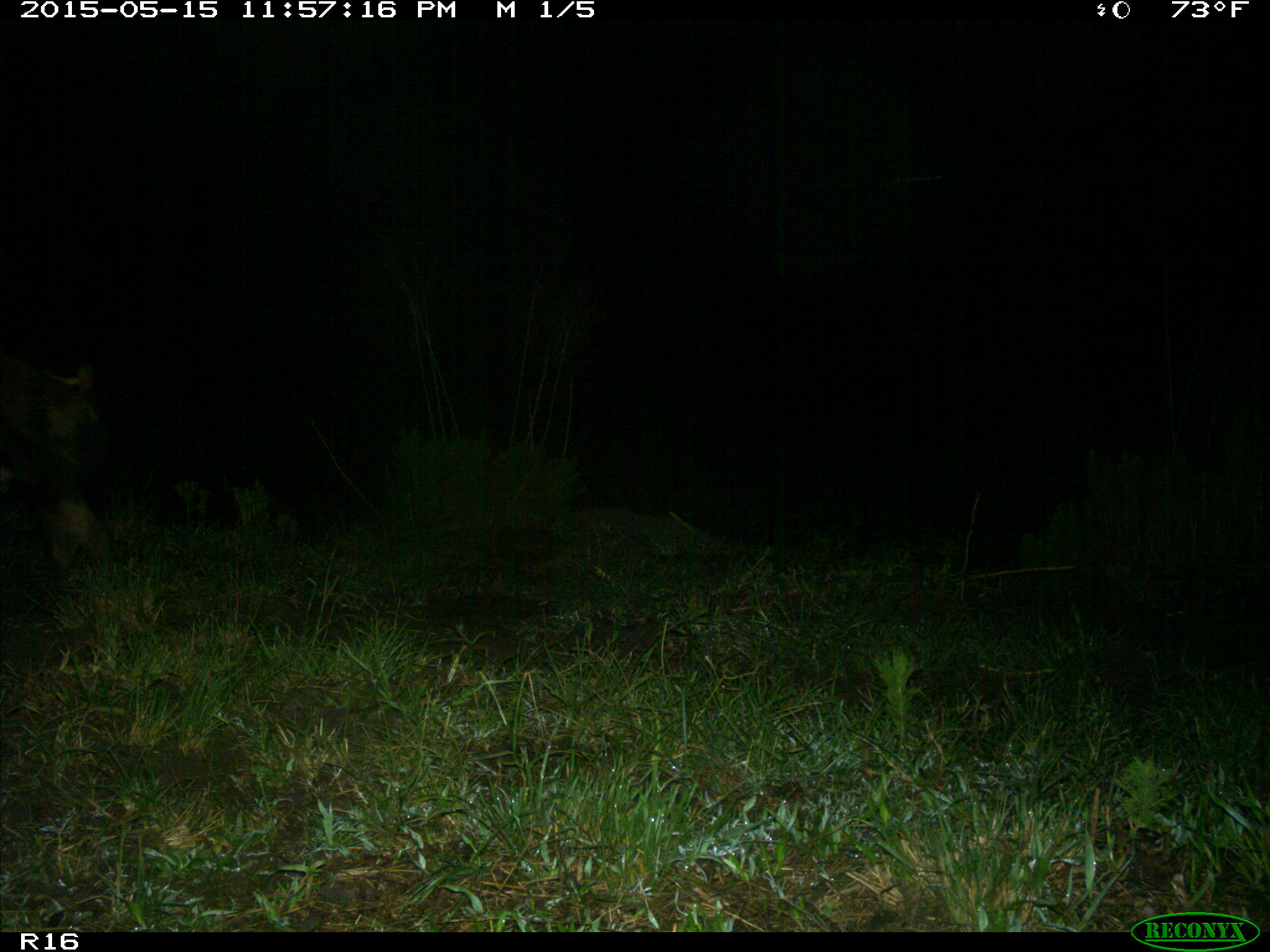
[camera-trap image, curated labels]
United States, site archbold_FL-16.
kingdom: Animalia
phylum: Chordata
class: Mammalia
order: Artiodactyla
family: Suidae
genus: Sus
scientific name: Sus scrofa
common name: wild boar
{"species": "Sus scrofa (wild boar)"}